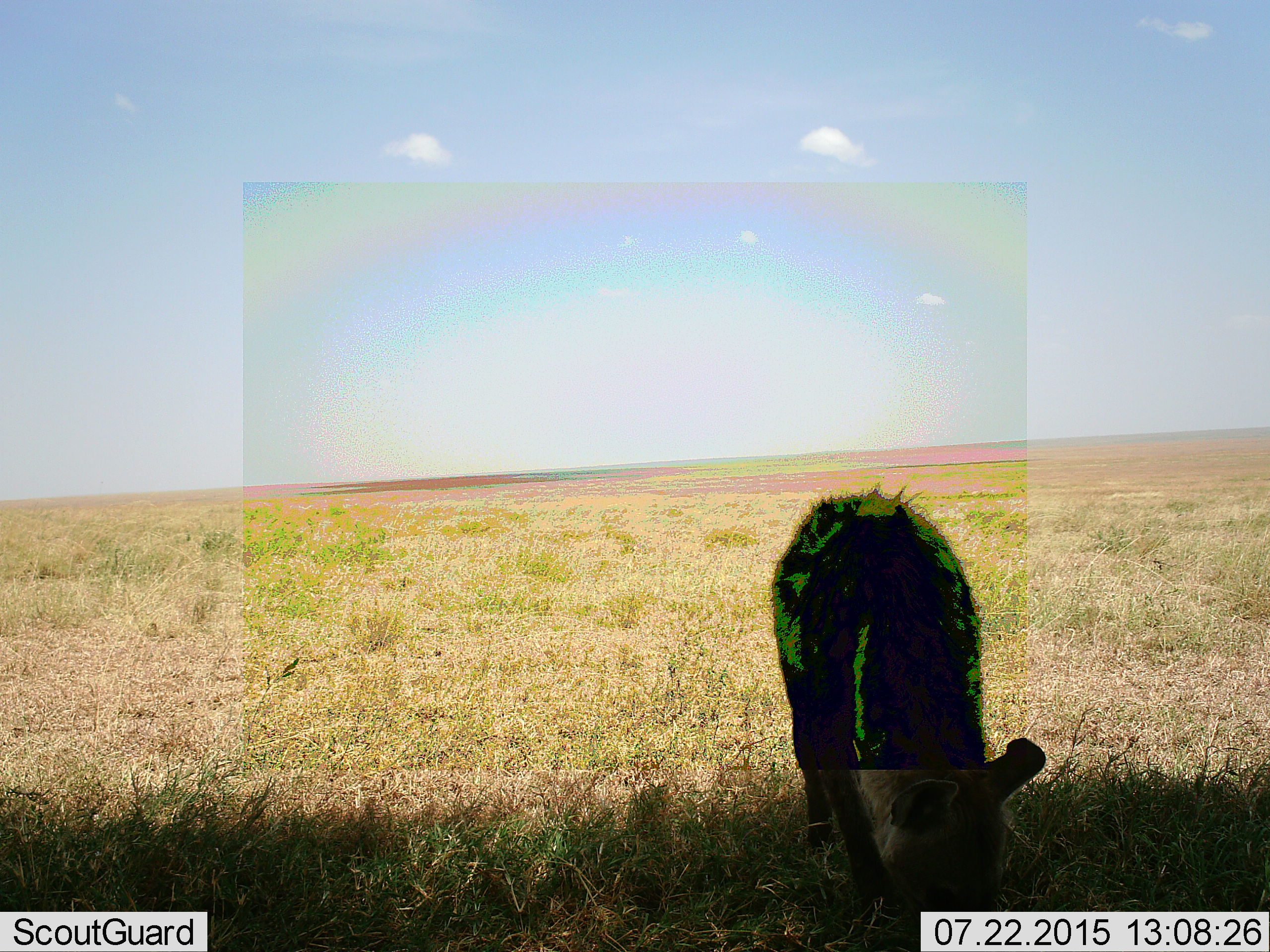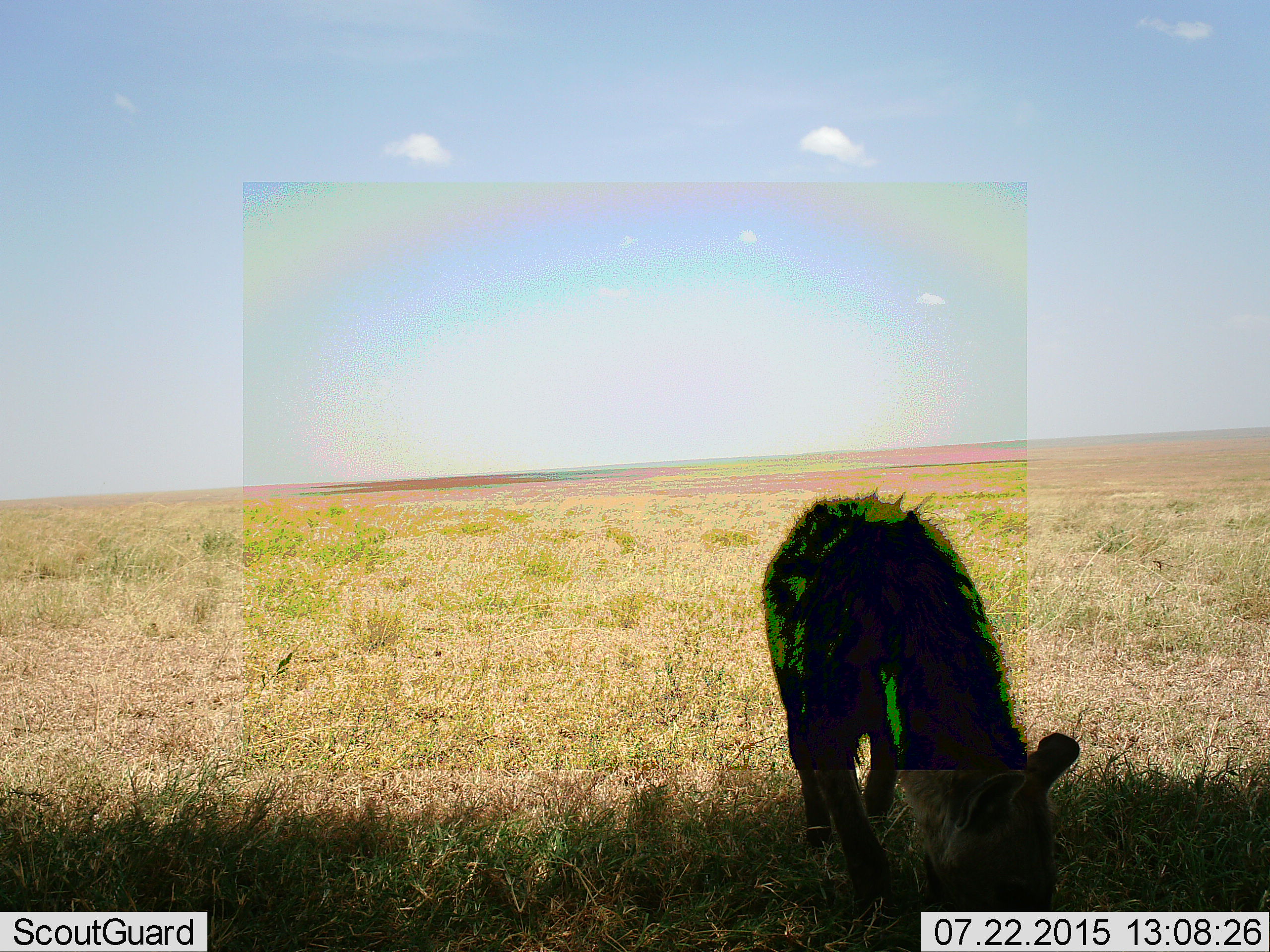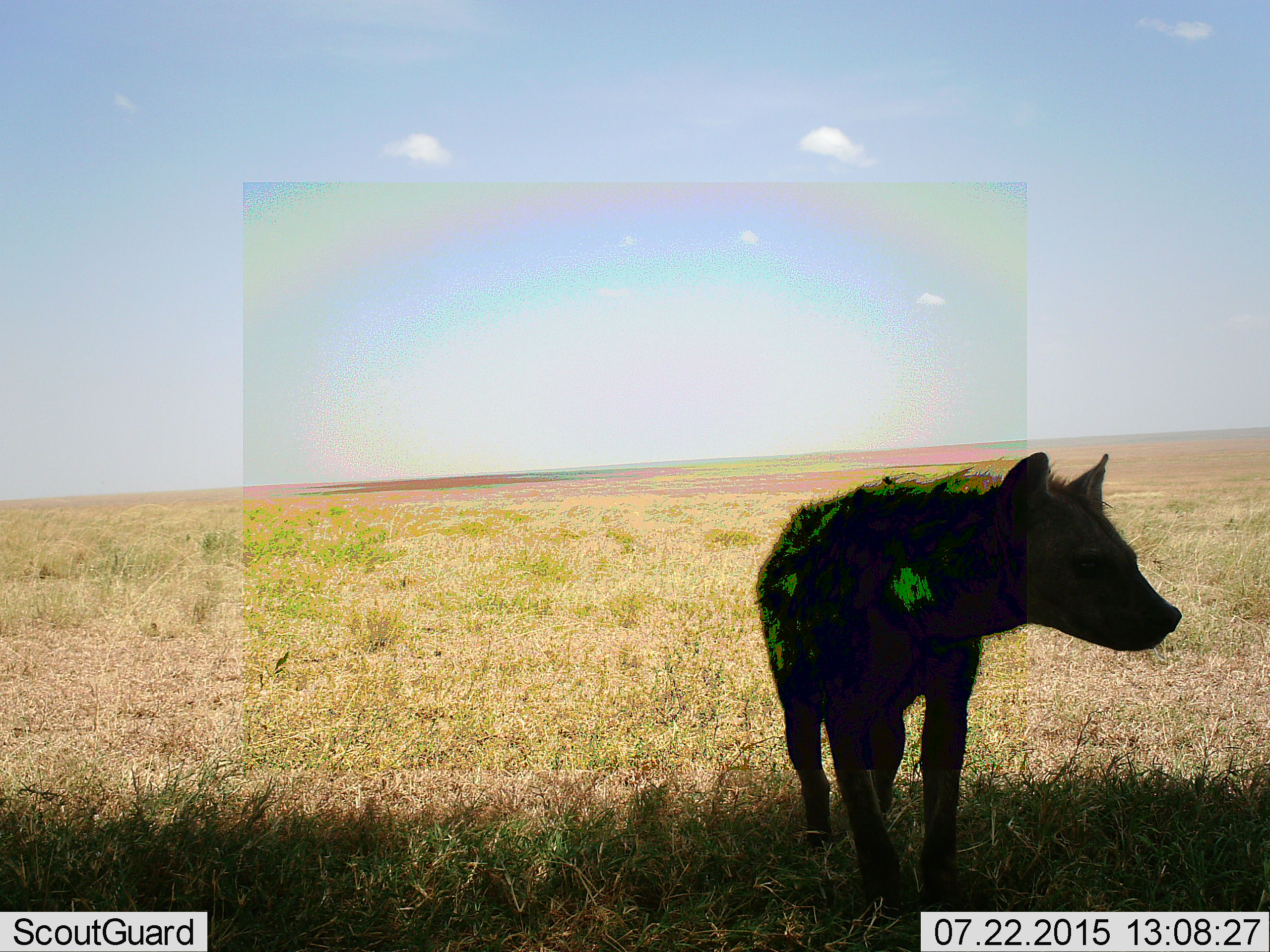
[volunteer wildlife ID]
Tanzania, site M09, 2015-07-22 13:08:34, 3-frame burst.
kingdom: Animalia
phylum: Chordata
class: Mammalia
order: Carnivora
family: Hyaenidae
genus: Crocuta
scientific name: Crocuta crocuta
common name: spotted hyena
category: hyenaspotted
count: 1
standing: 67%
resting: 0%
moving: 33%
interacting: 0%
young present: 0%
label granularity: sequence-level